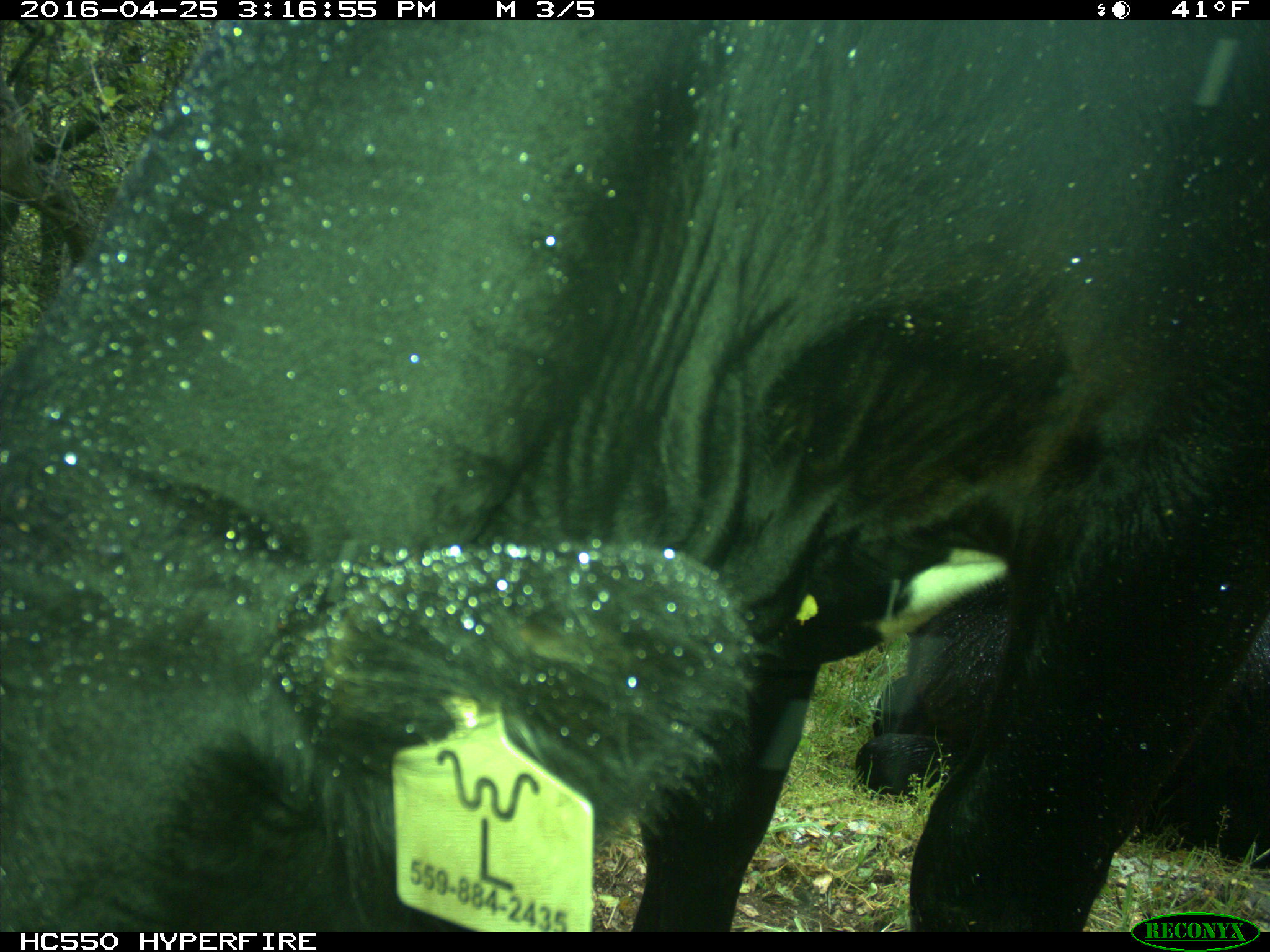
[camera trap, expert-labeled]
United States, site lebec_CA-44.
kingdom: Animalia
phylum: Chordata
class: Mammalia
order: Artiodactyla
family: Bovidae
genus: Bos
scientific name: Bos taurus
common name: domestic cow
Bos taurus (domestic cow).